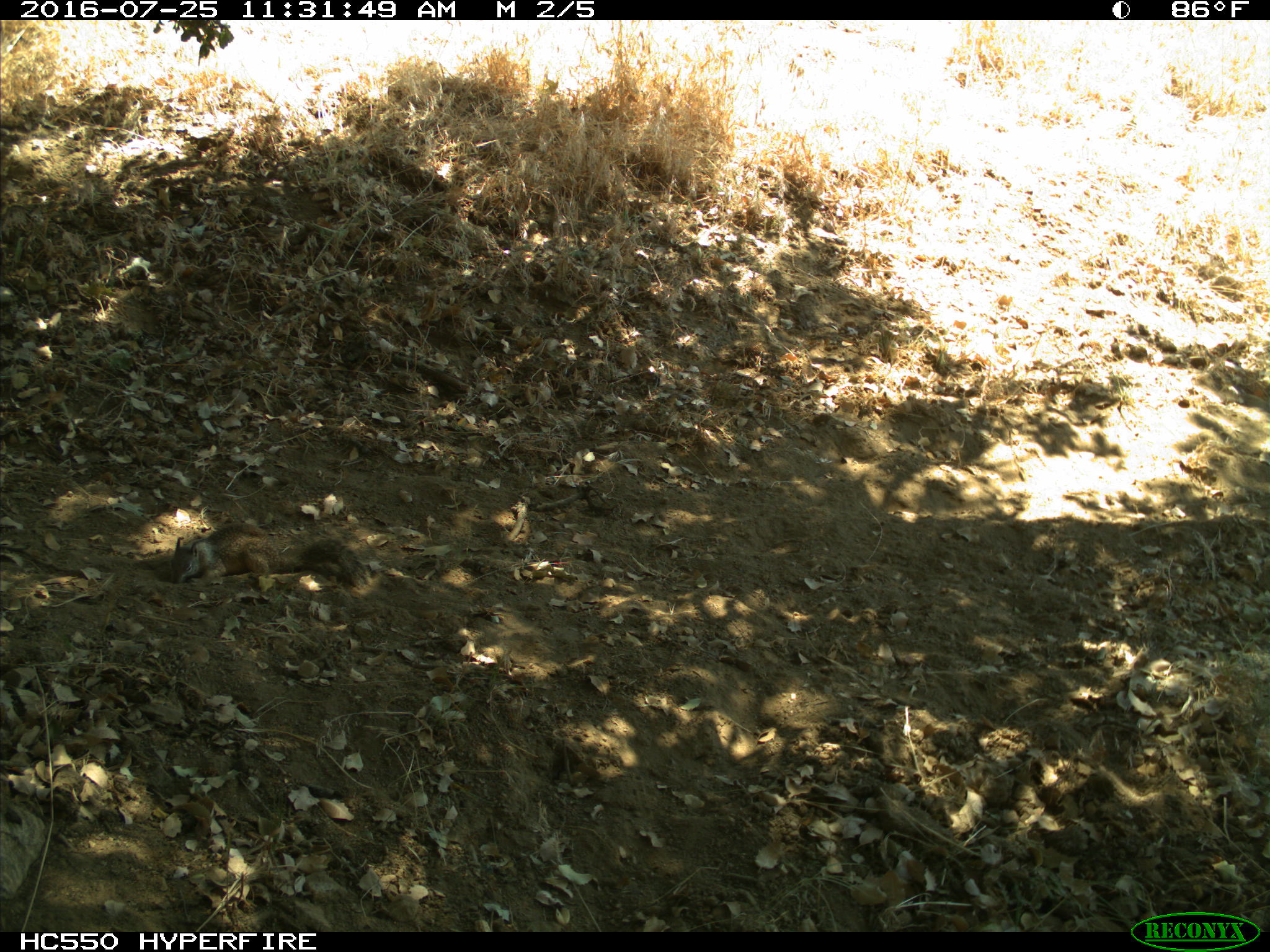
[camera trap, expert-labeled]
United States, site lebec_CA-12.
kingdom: Animalia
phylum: Chordata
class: Mammalia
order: Rodentia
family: Sciuridae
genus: Otospermophilus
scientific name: Otospermophilus beecheyi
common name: california ground squirrel